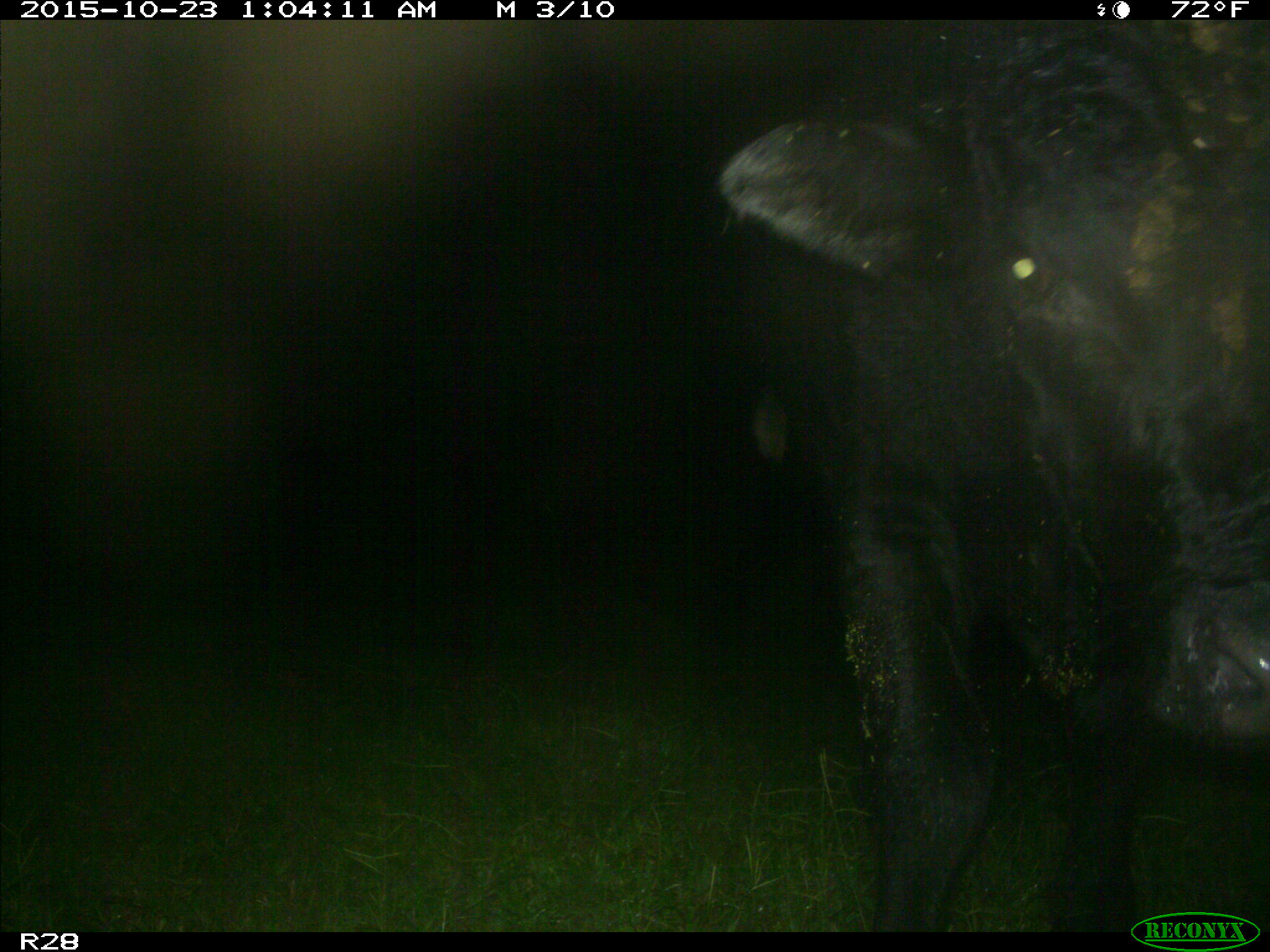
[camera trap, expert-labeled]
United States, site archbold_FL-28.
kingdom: Animalia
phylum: Chordata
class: Mammalia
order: Artiodactyla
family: Bovidae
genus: Bos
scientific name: Bos taurus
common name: domestic cow